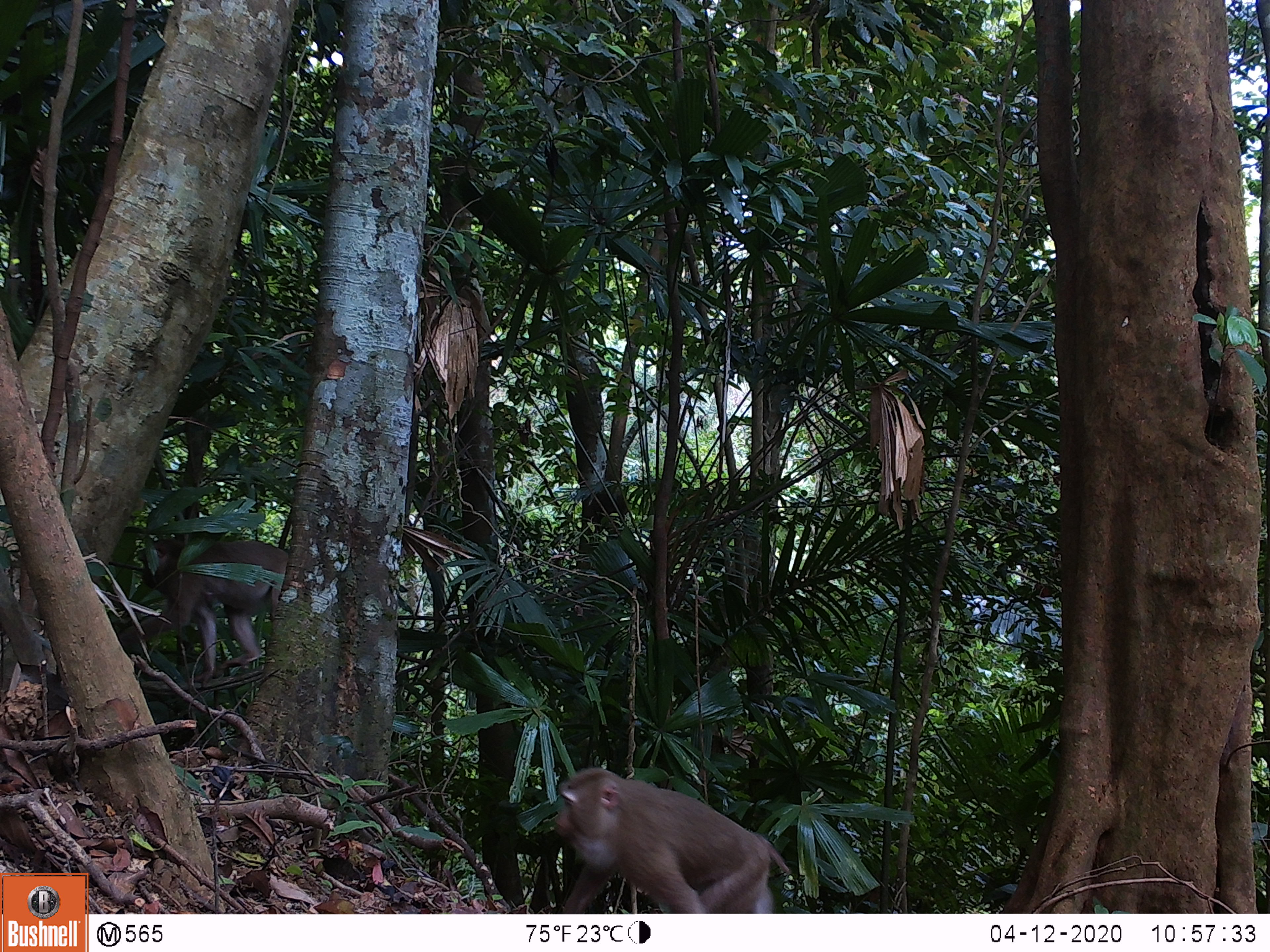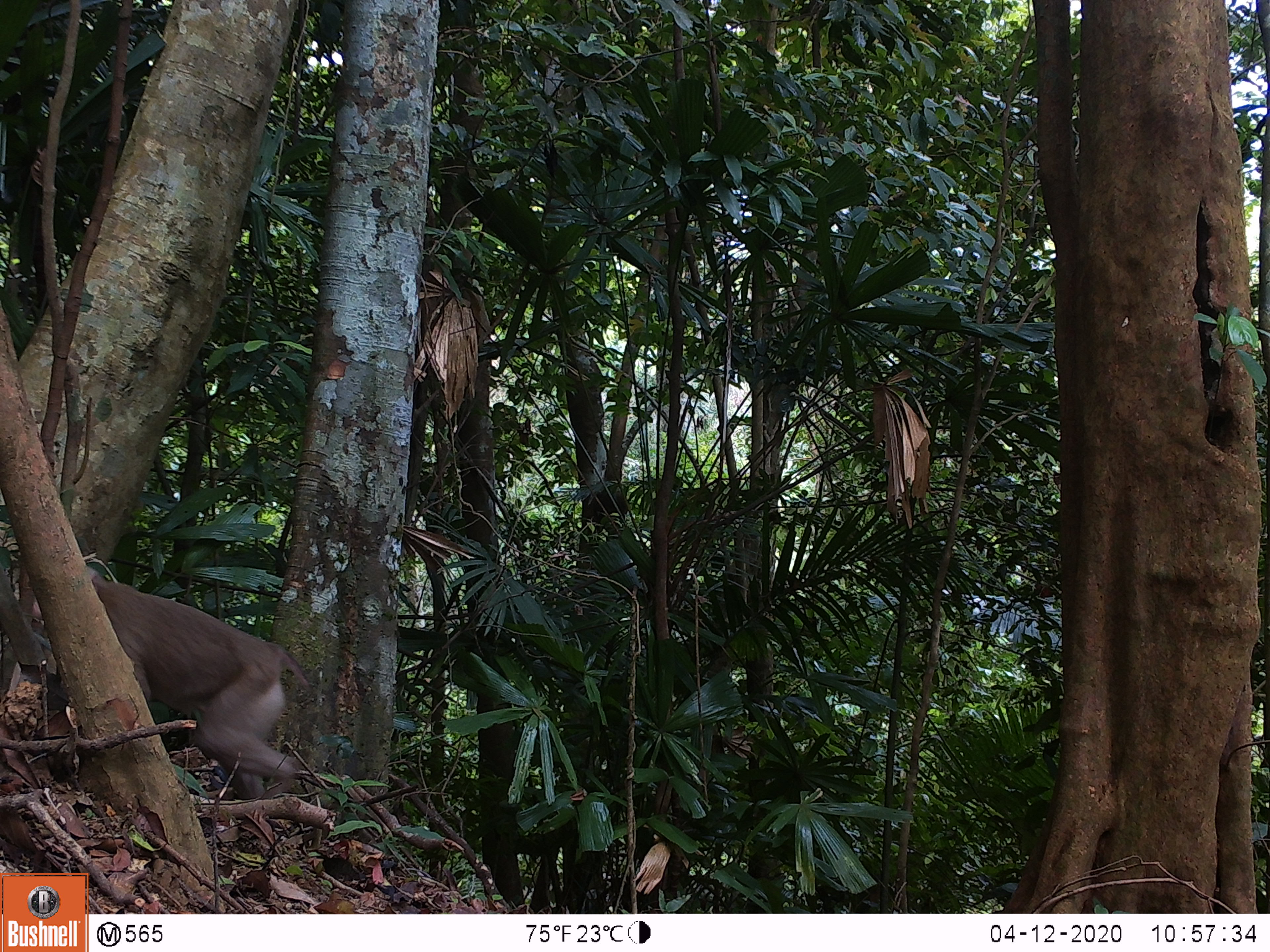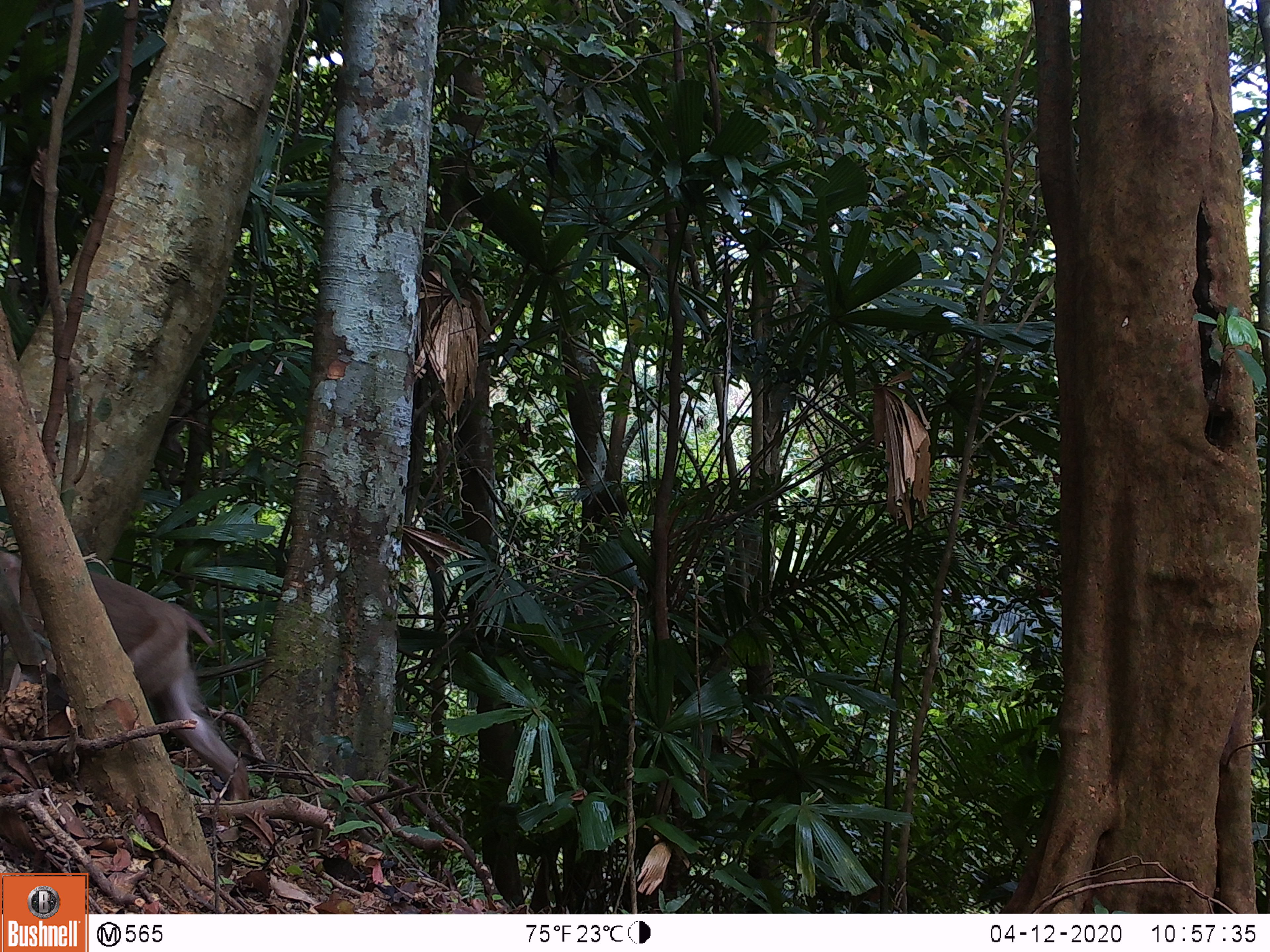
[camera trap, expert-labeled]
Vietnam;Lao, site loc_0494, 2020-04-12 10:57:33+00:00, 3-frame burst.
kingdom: Animalia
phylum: Chordata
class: Mammalia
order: Primates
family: Cercopithecidae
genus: Macaca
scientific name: Macaca nemestrina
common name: pig-tailed macaque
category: pig tailed macaque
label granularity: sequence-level